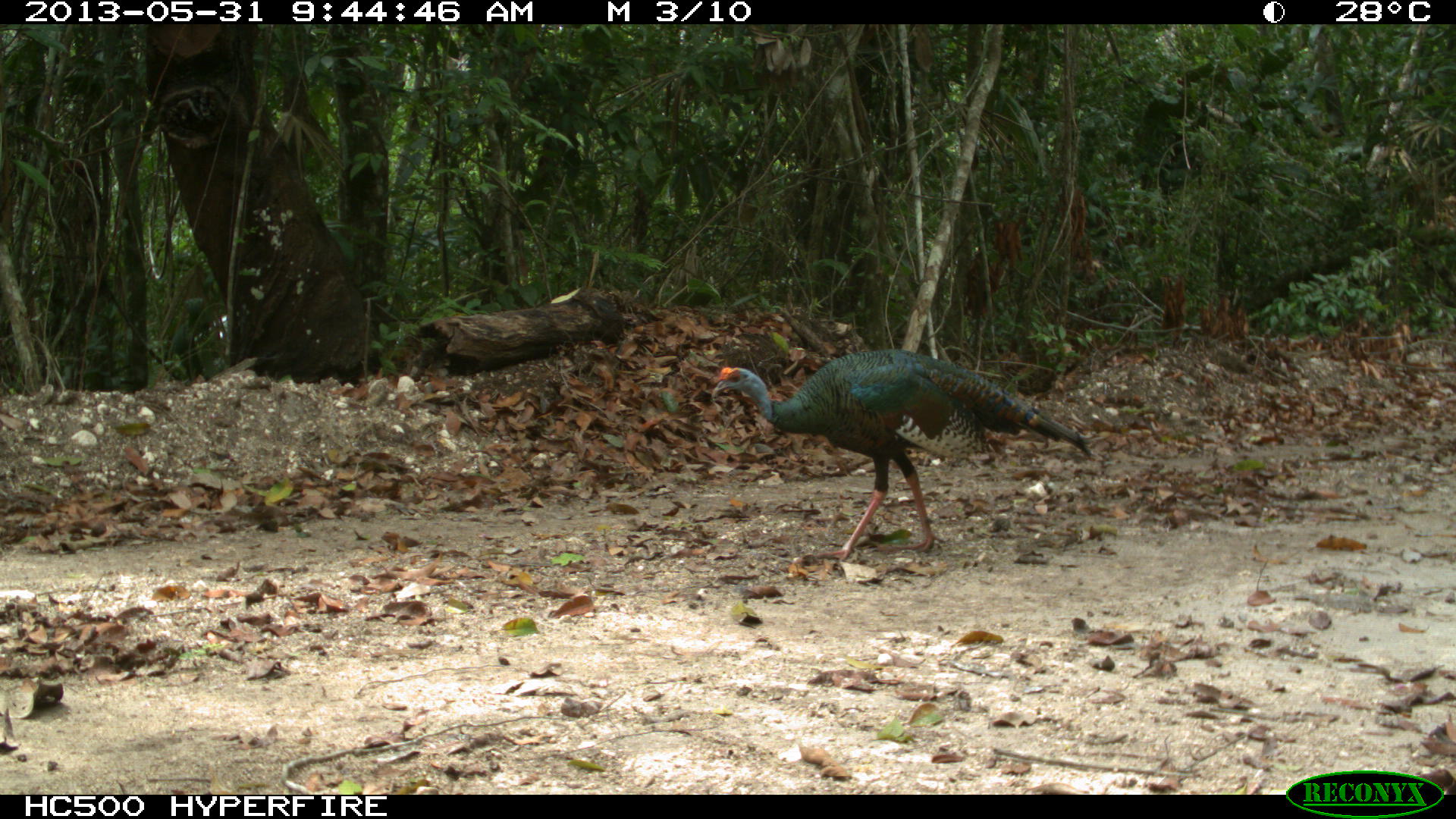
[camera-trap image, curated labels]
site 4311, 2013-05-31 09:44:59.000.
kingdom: Animalia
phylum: Chordata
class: Aves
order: Galliformes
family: Phasianidae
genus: Meleagris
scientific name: Meleagris ocellata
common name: ocellated turkey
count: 1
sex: female